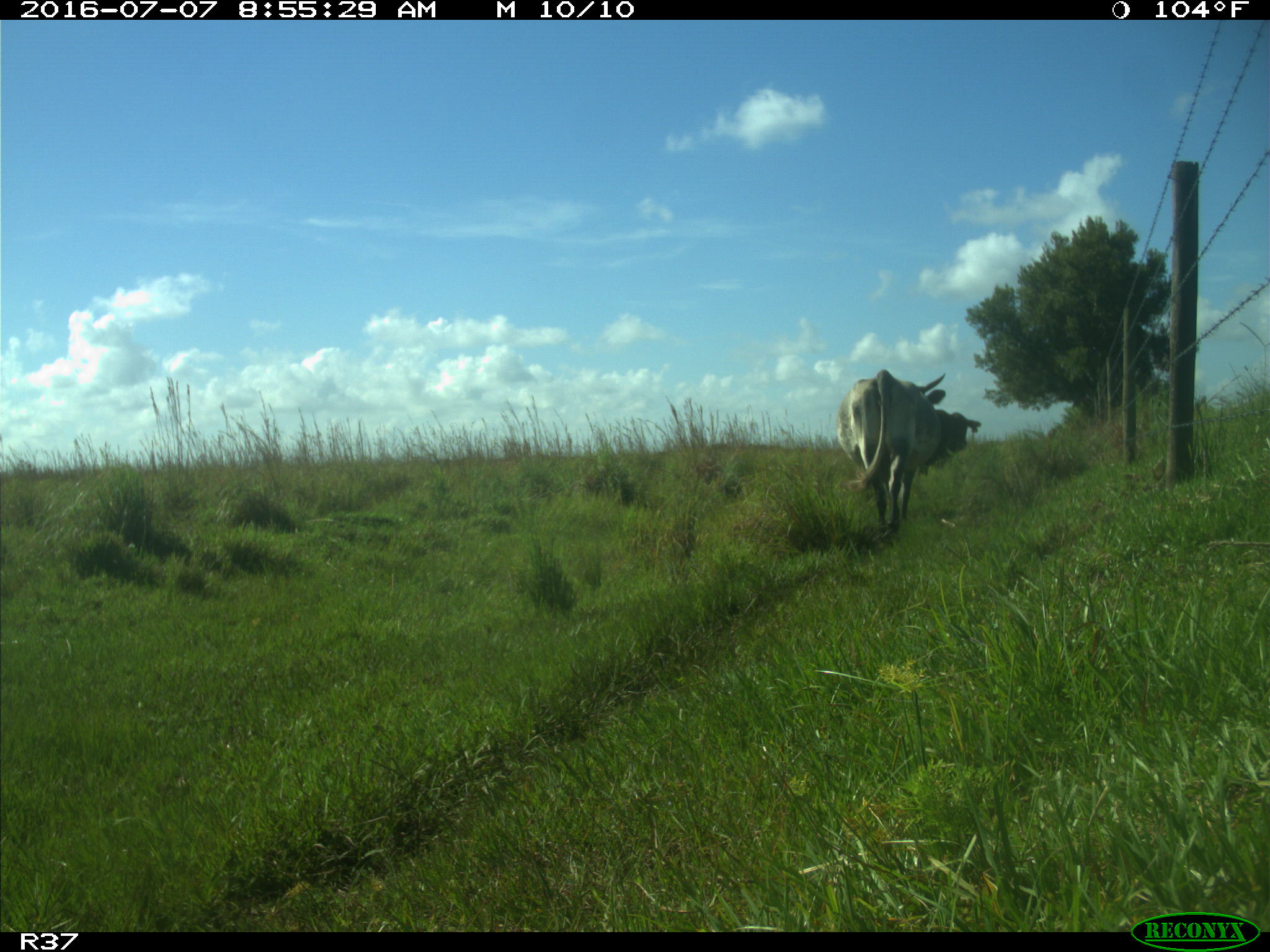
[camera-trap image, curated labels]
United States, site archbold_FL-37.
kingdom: Animalia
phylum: Chordata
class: Mammalia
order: Artiodactyla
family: Bovidae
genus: Bos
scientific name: Bos taurus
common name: domestic cow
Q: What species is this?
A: Bos taurus (domestic cow).